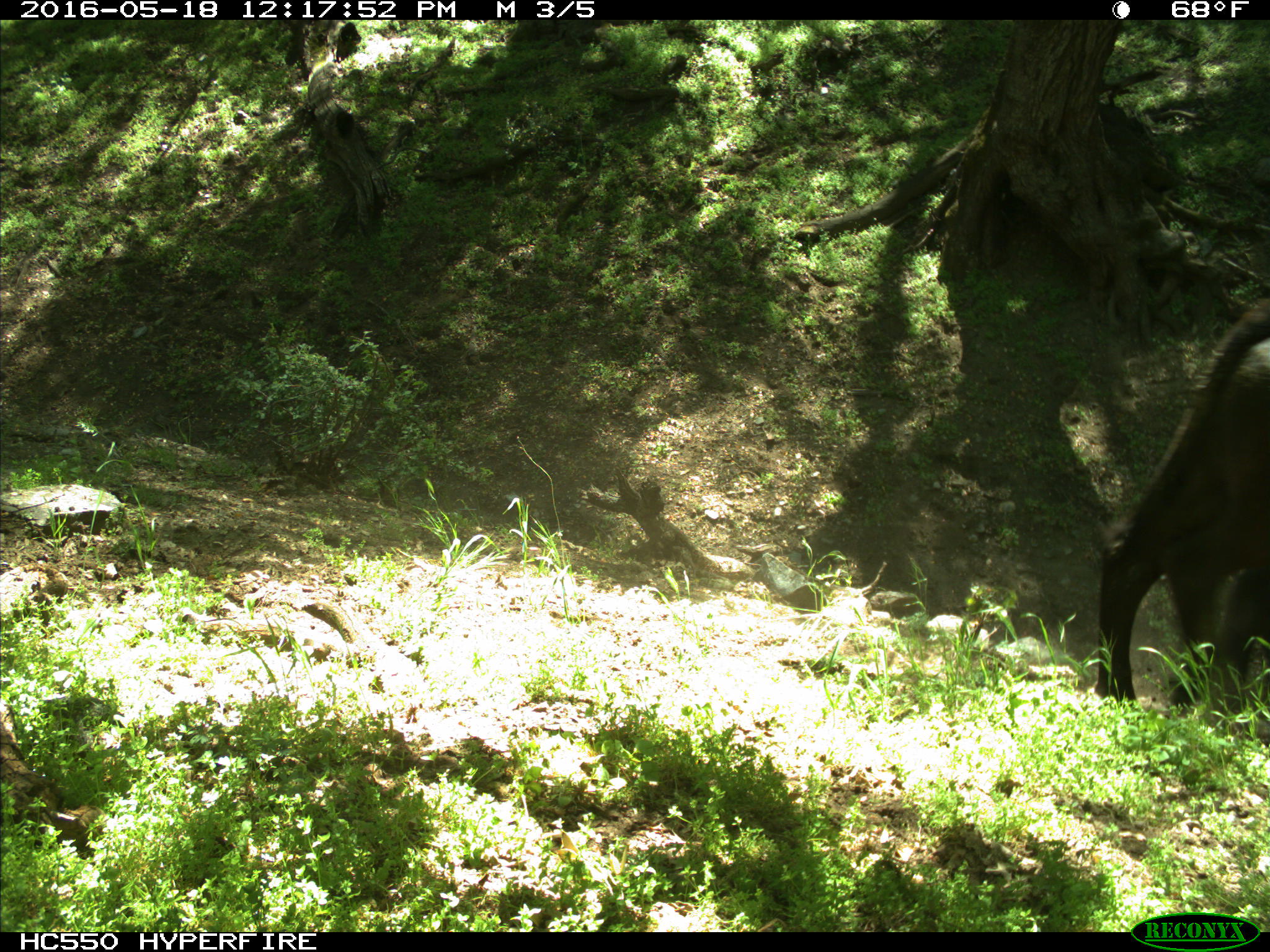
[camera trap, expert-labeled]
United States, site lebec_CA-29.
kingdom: Animalia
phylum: Chordata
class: Mammalia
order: Artiodactyla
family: Bovidae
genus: Bos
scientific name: Bos taurus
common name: domestic cow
Bos taurus (domestic cow).